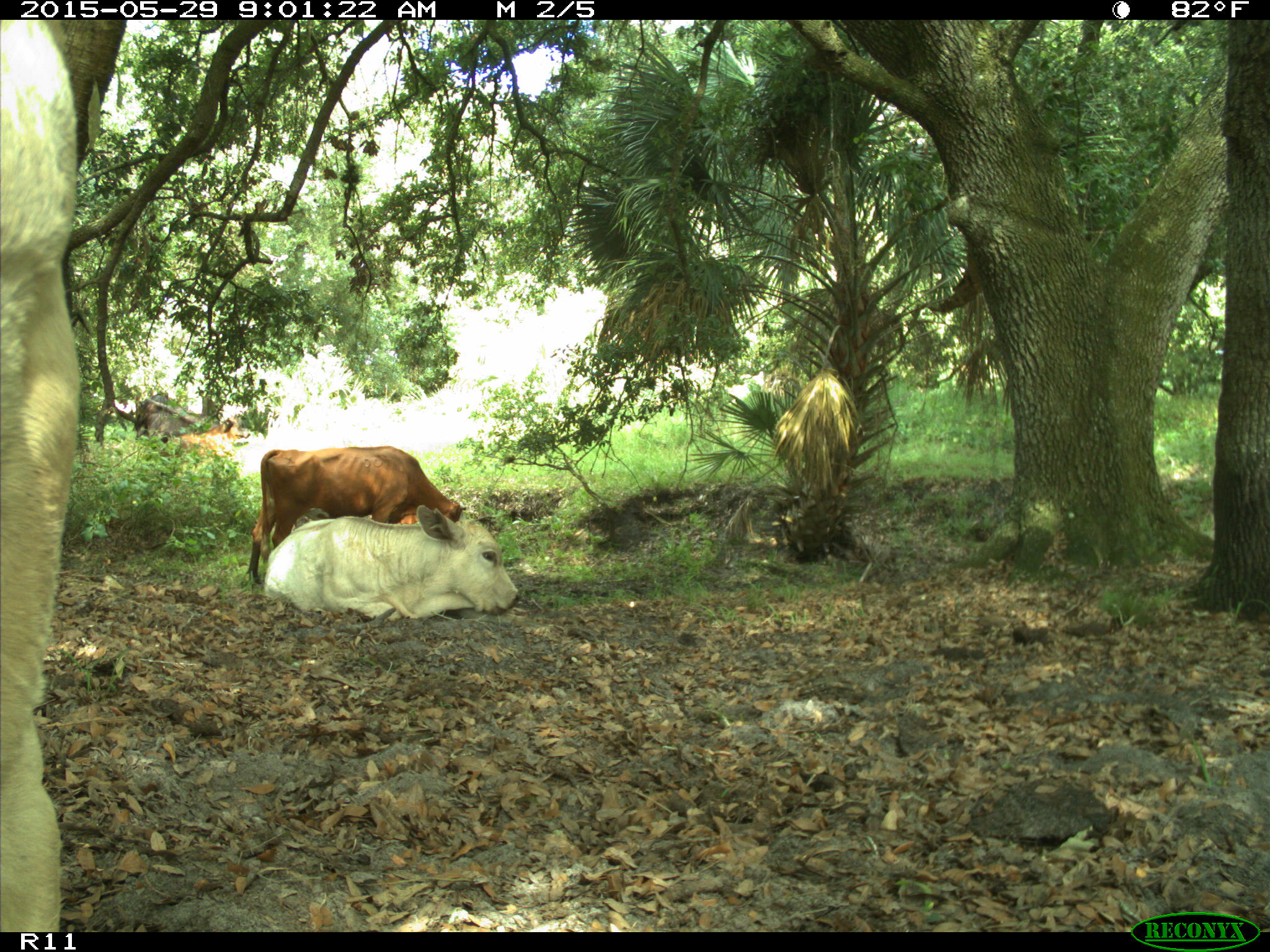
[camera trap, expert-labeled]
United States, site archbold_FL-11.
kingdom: Animalia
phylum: Chordata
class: Mammalia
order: Artiodactyla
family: Bovidae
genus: Bos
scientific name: Bos taurus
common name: domestic cow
Bos taurus (domestic cow).